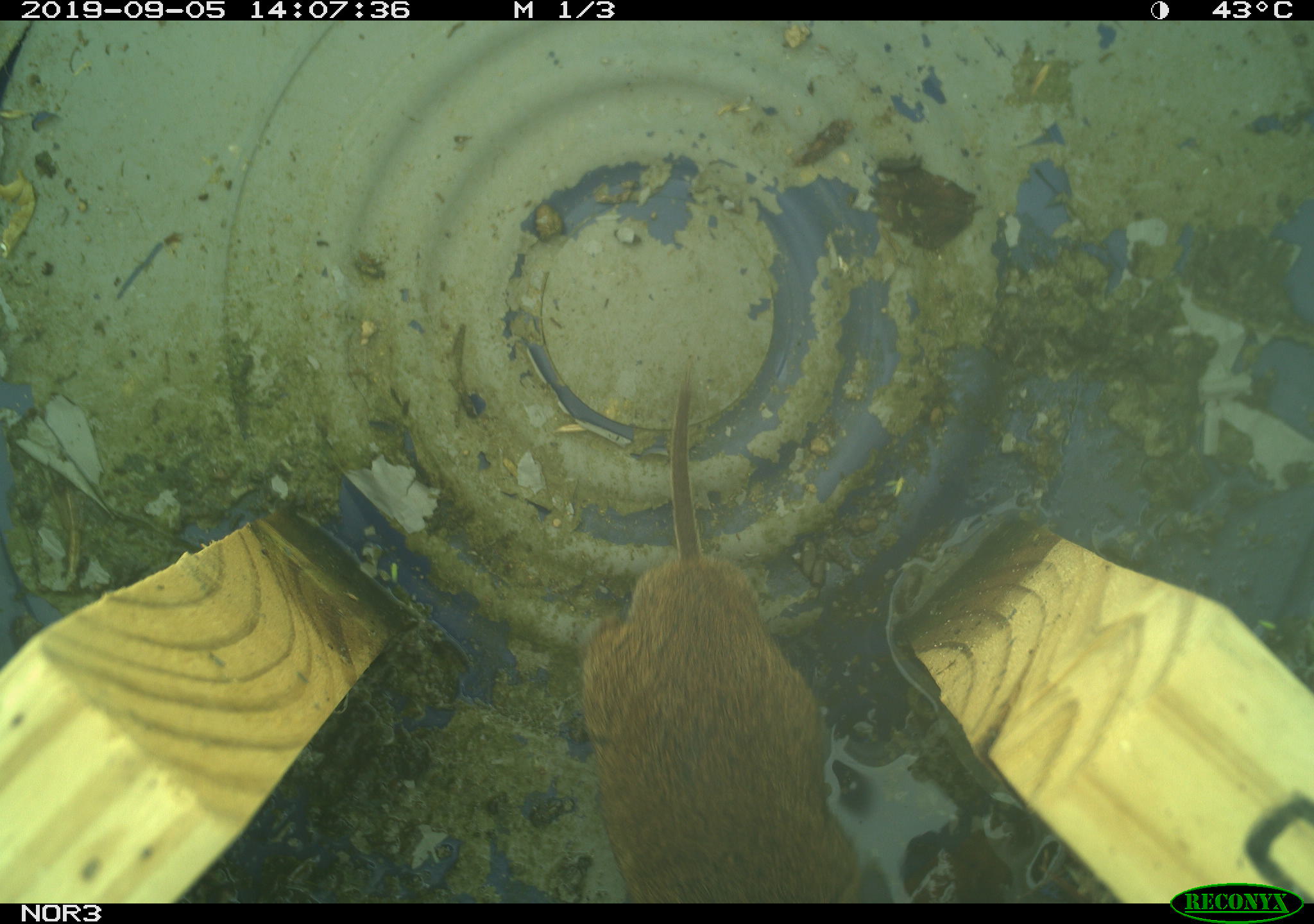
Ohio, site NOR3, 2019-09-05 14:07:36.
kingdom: Animalia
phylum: Chordata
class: Mammalia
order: Rodentia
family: Cricetidae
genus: Microtus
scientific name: Microtus pennsylvanicus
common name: meadow vole